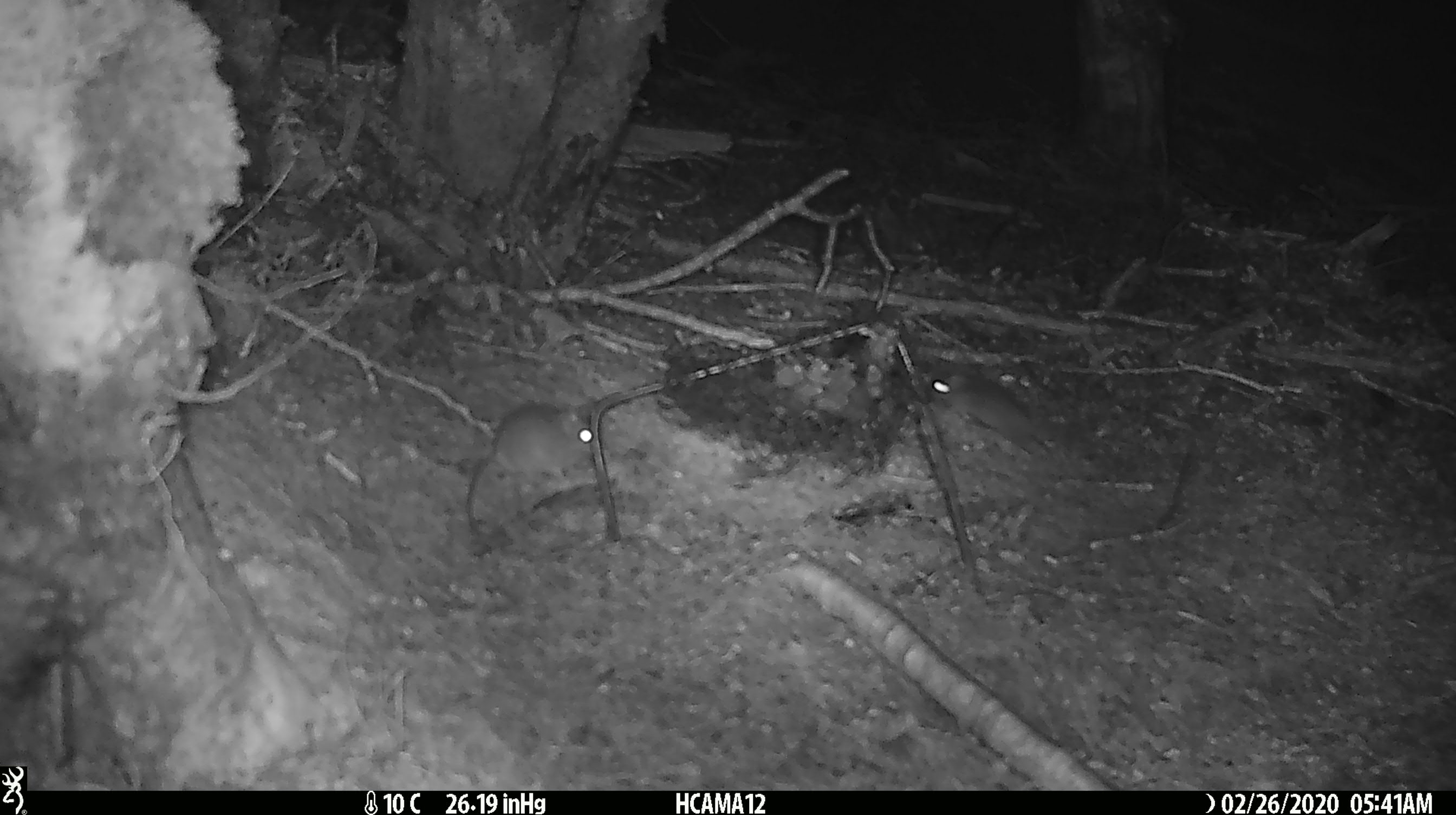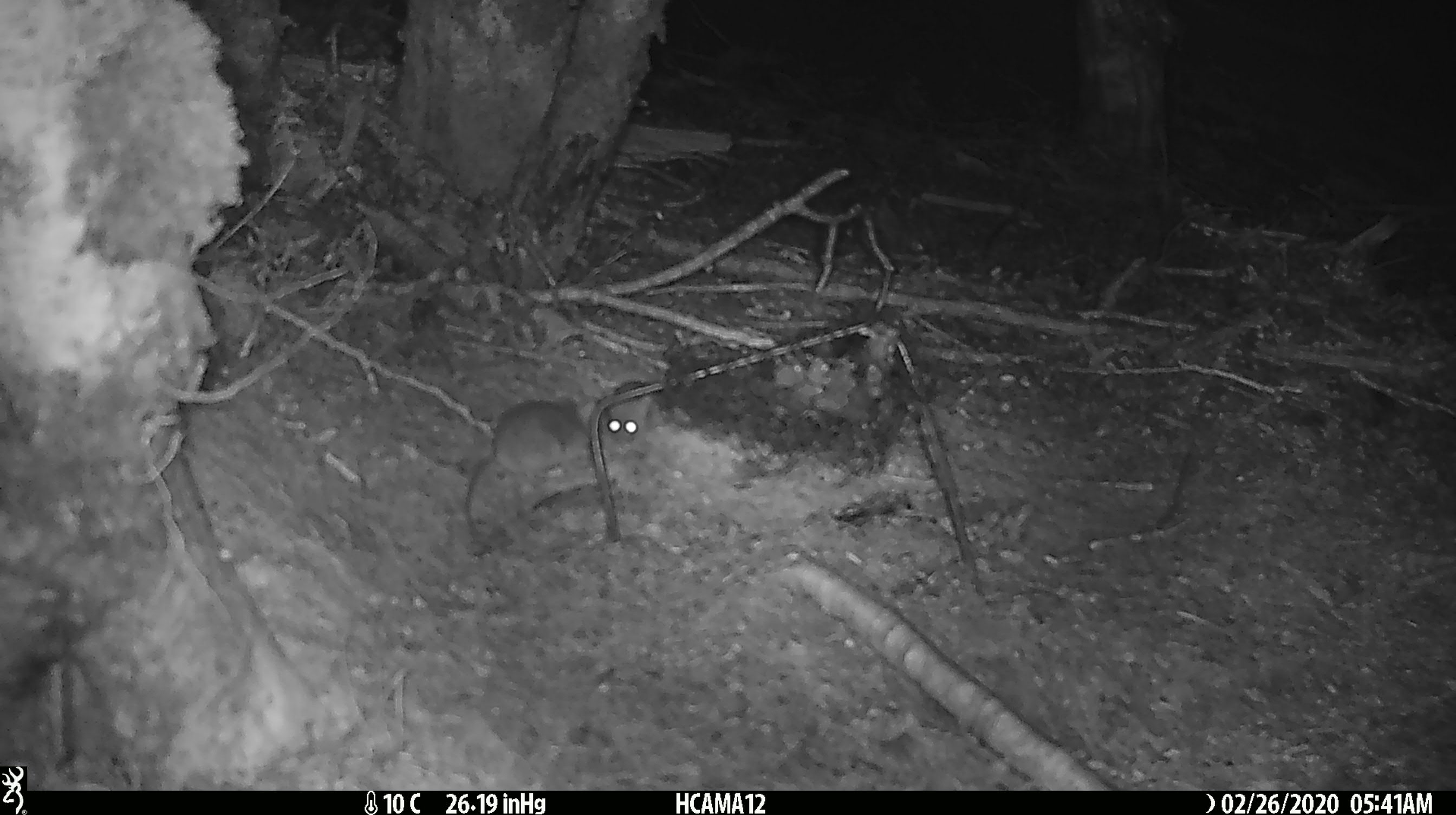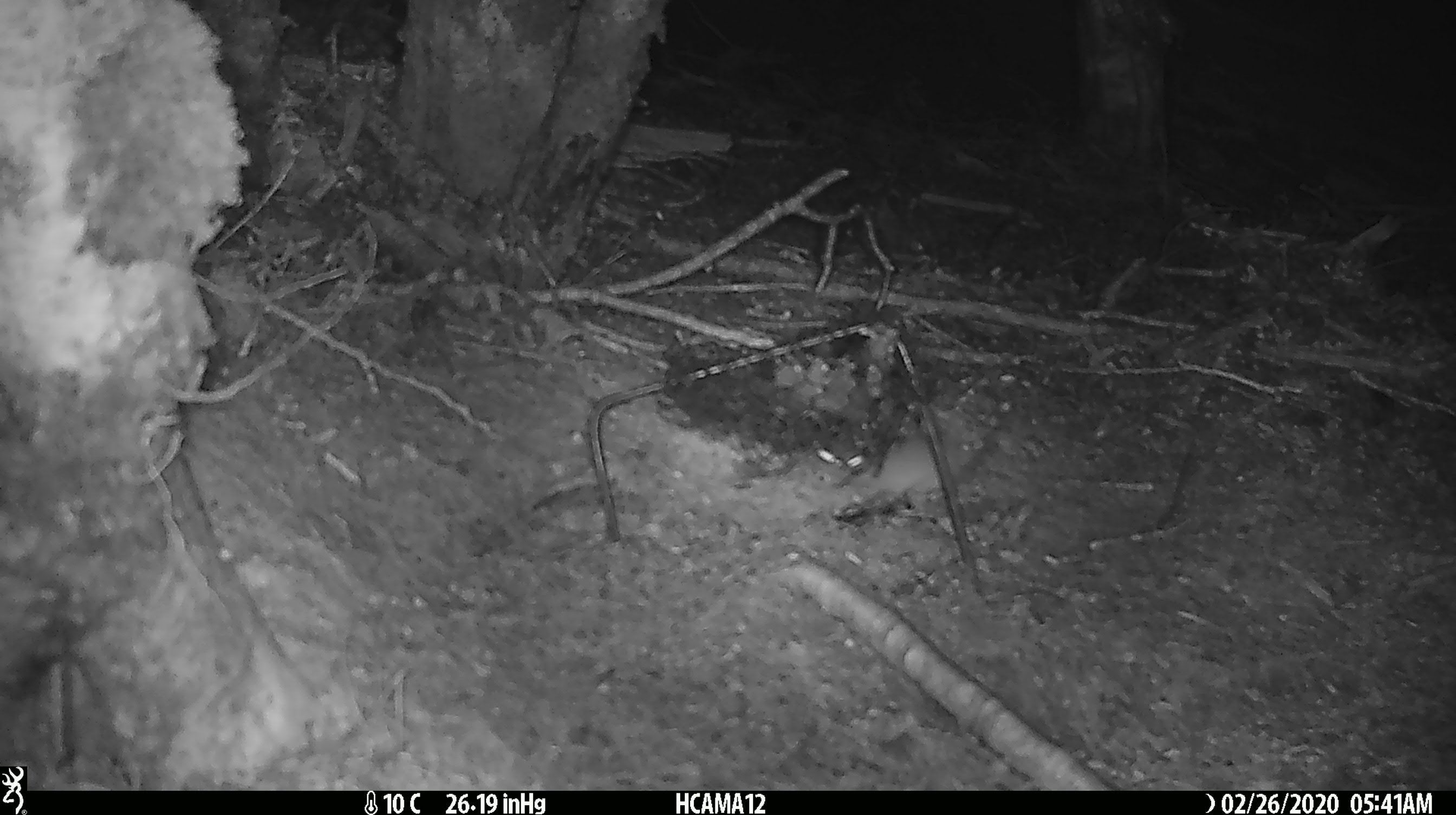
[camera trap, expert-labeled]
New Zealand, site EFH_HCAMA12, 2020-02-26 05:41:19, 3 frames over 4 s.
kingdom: Animalia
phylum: Chordata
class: Mammalia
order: Rodentia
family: Muridae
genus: Mus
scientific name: Mus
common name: mouse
Mouse (Mus).